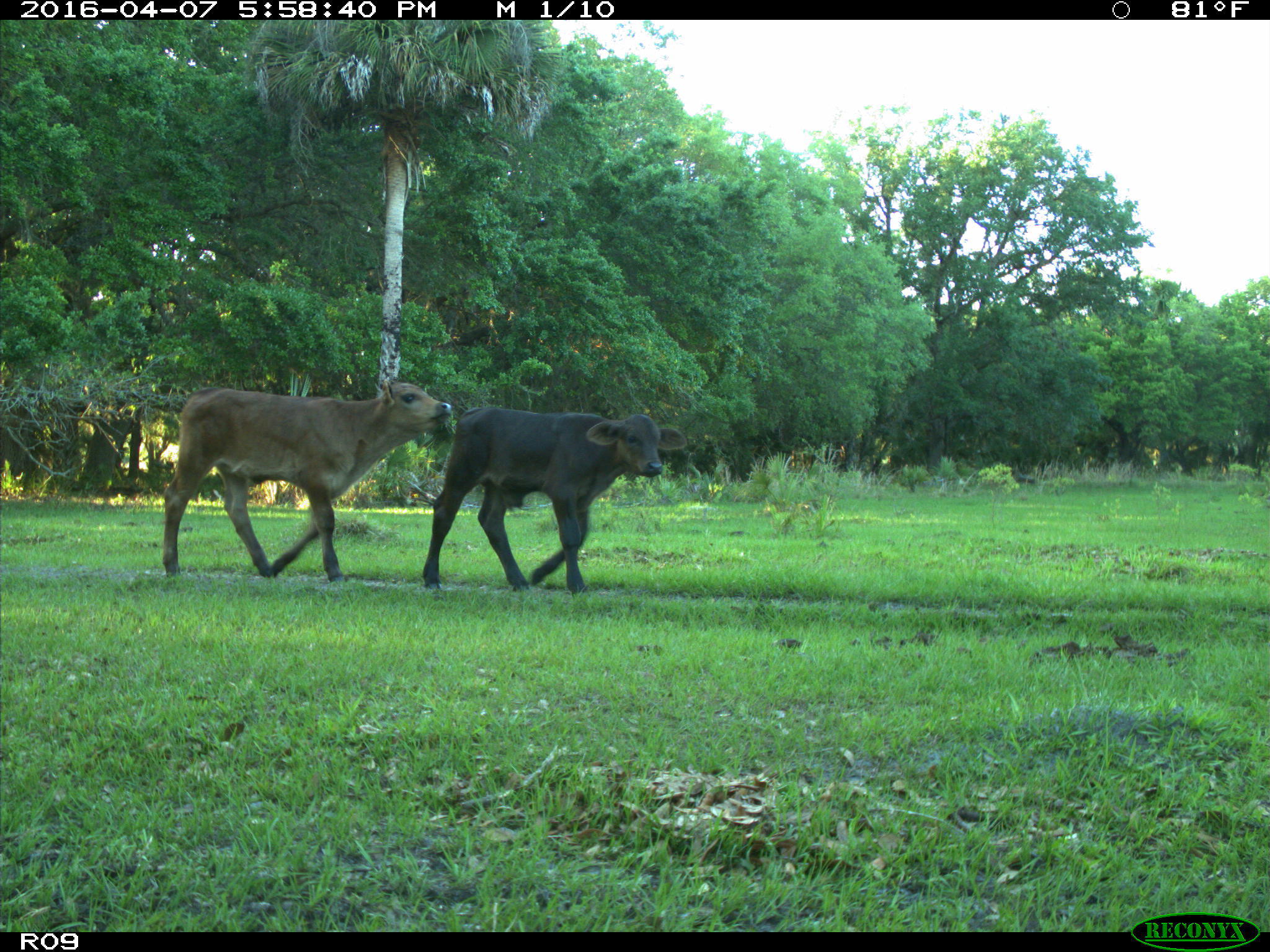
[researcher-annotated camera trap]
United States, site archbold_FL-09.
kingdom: Animalia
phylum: Chordata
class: Mammalia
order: Artiodactyla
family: Bovidae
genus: Bos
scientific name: Bos taurus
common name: domestic cow